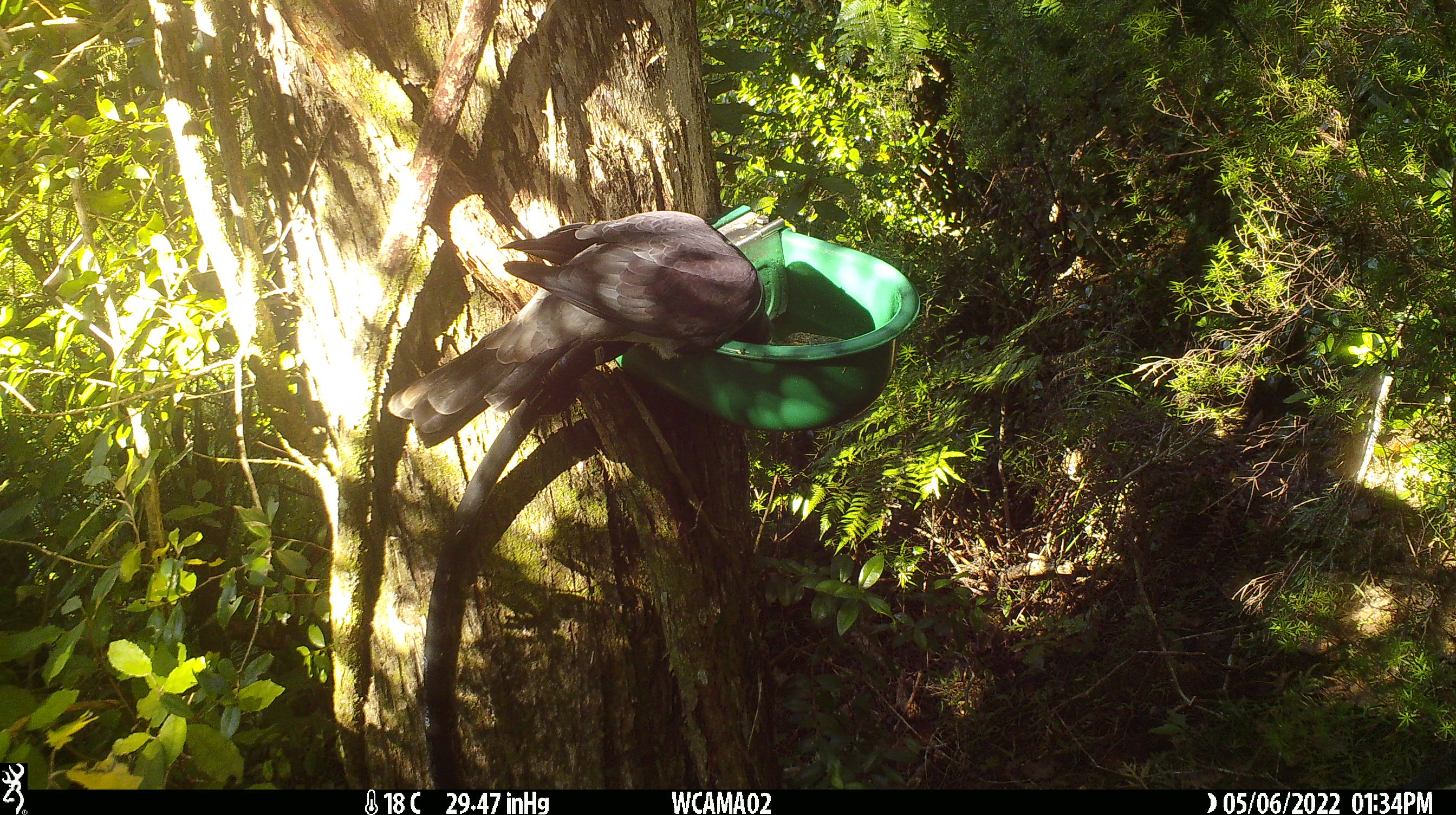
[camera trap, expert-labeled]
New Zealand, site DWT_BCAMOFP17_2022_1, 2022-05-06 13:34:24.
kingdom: Animalia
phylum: Chordata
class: Aves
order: Columbiformes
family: Columbidae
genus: Hemiphaga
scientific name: Hemiphaga novaeseelandiae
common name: new zealand pigeon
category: kereru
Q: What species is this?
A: Kereru (new zealand pigeon) (Hemiphaga novaeseelandiae).